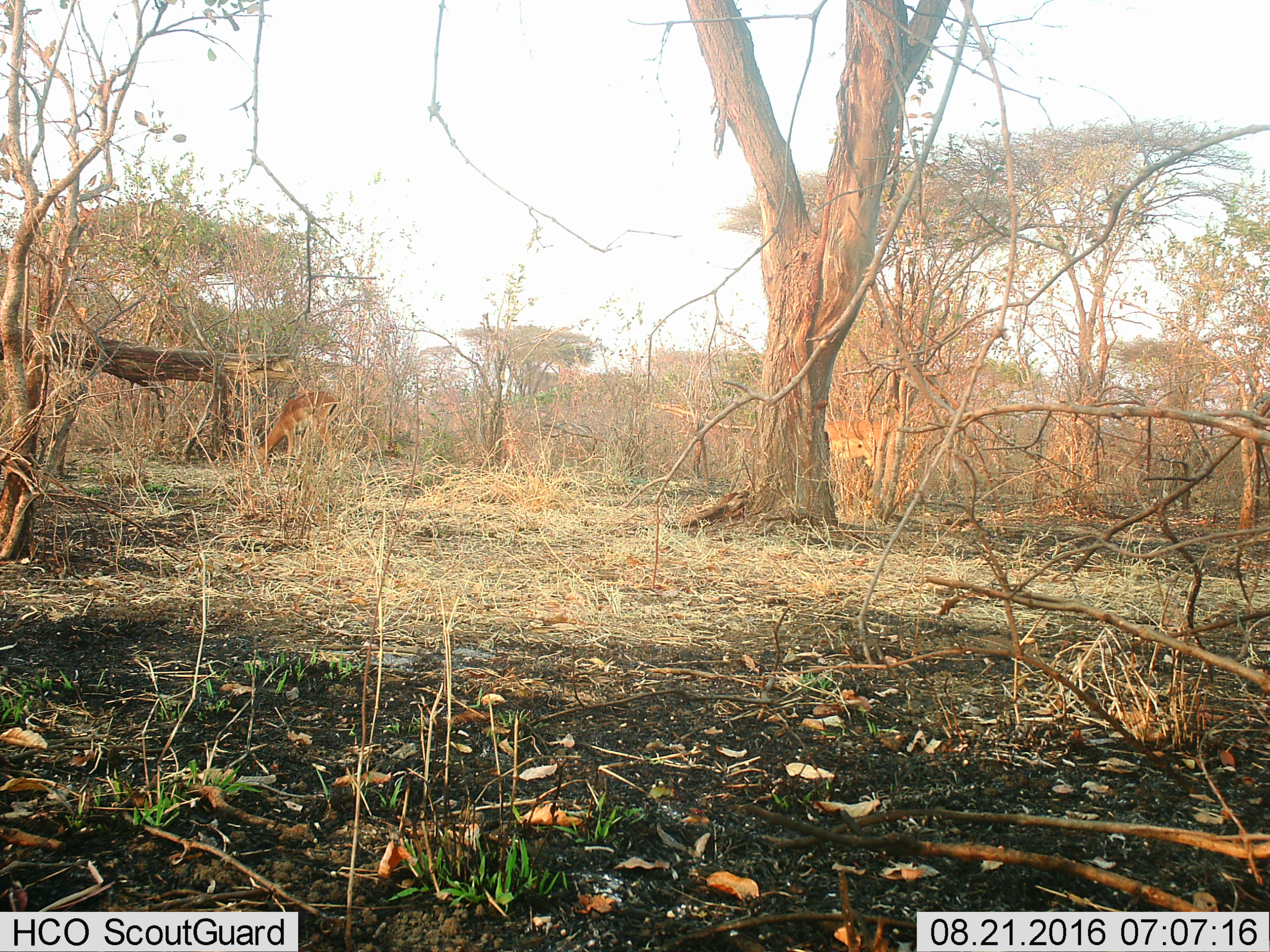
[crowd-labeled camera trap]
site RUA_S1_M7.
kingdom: Animalia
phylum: Chordata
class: Mammalia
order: Artiodactyla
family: Bovidae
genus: Aepyceros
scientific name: Aepyceros melampus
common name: impala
Impala (Aepyceros melampus), count 2. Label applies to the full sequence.